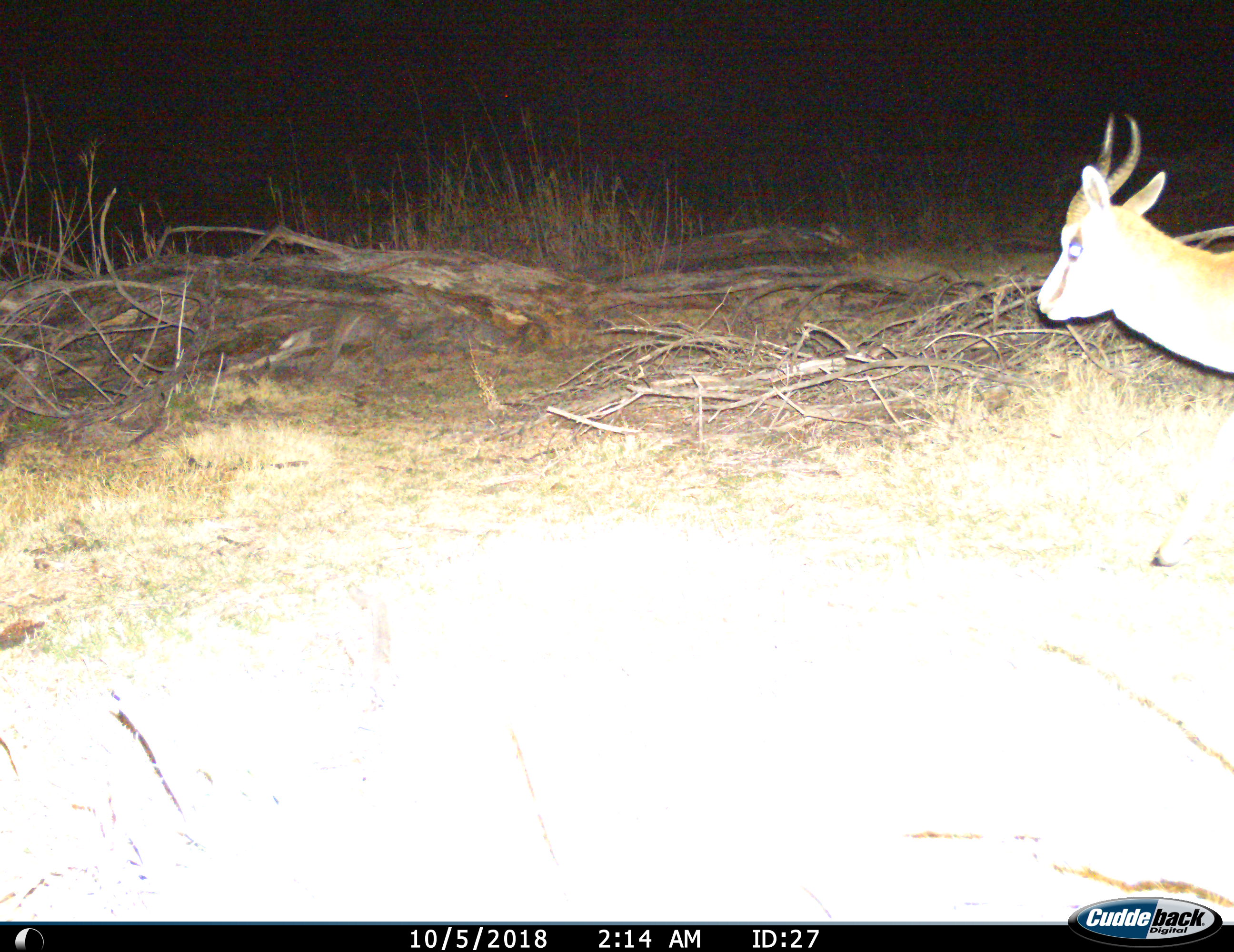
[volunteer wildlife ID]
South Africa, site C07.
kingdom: Animalia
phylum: Chordata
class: Mammalia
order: Artiodactyla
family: Bovidae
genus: Antidorcas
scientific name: Antidorcas marsupialis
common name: springbok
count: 1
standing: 55%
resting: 0%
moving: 45%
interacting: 0%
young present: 0%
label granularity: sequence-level